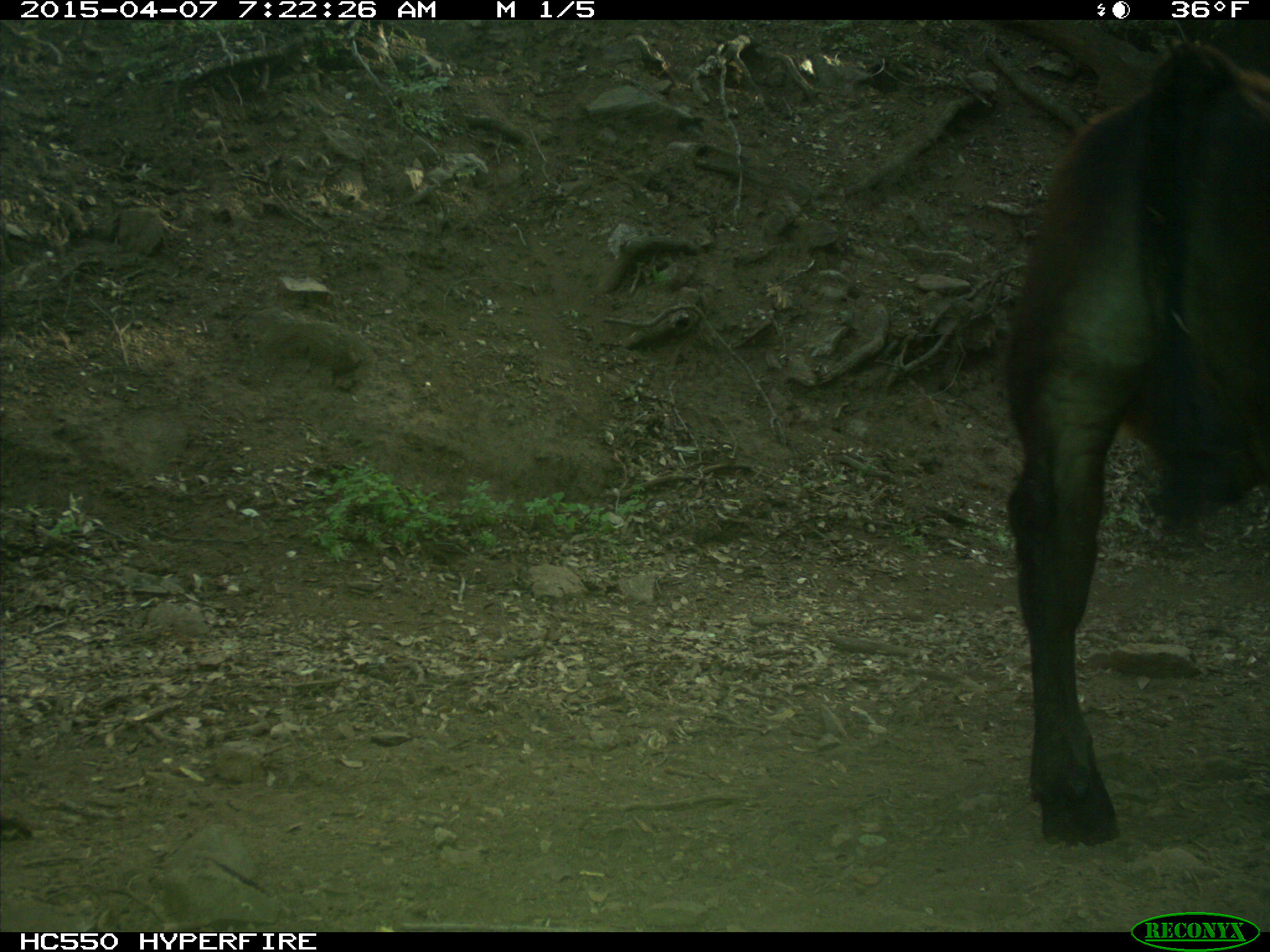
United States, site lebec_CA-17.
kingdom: Animalia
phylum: Chordata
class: Mammalia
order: Artiodactyla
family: Bovidae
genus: Bos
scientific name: Bos taurus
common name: domestic cow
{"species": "Bos taurus (domestic cow)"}